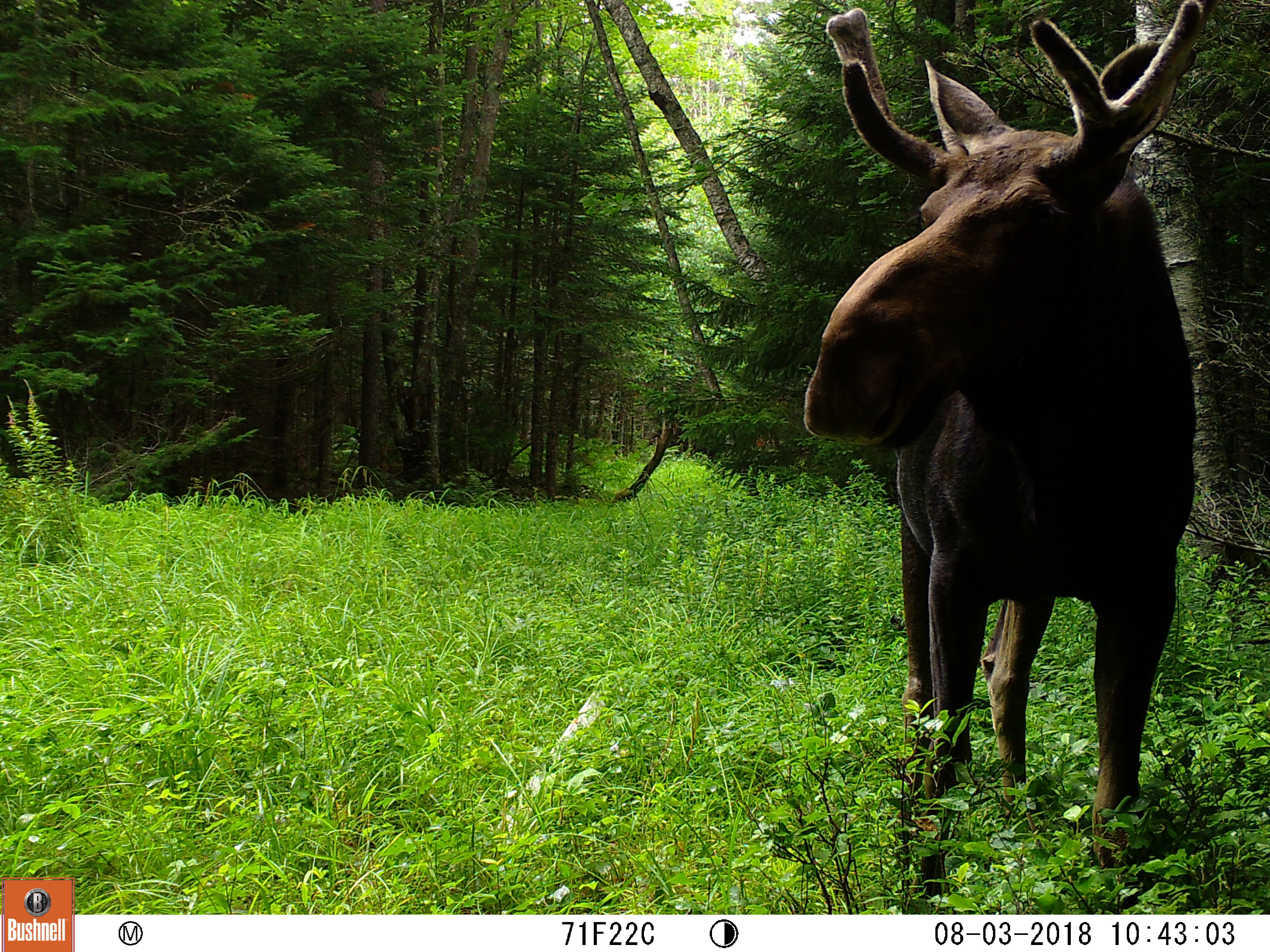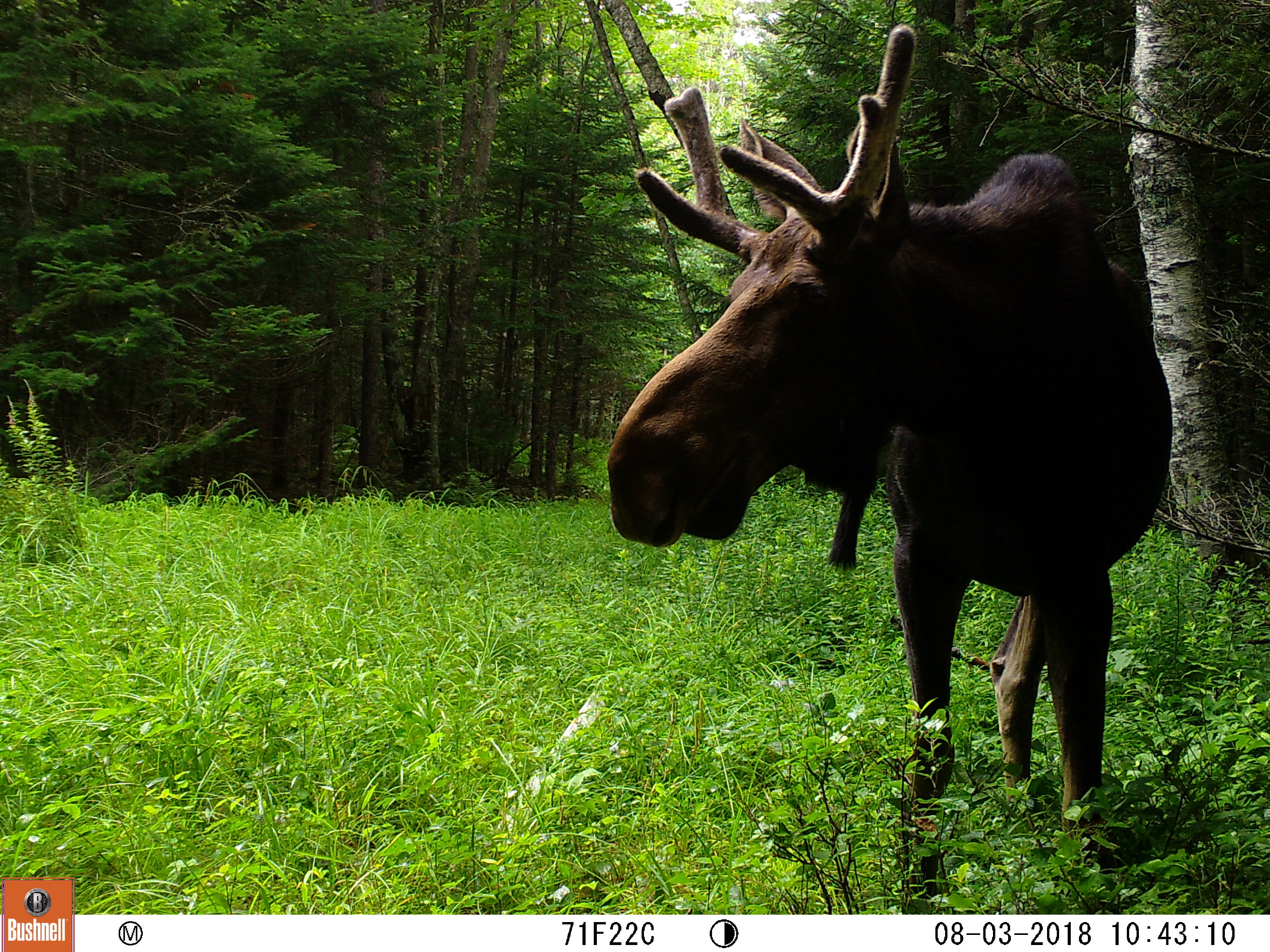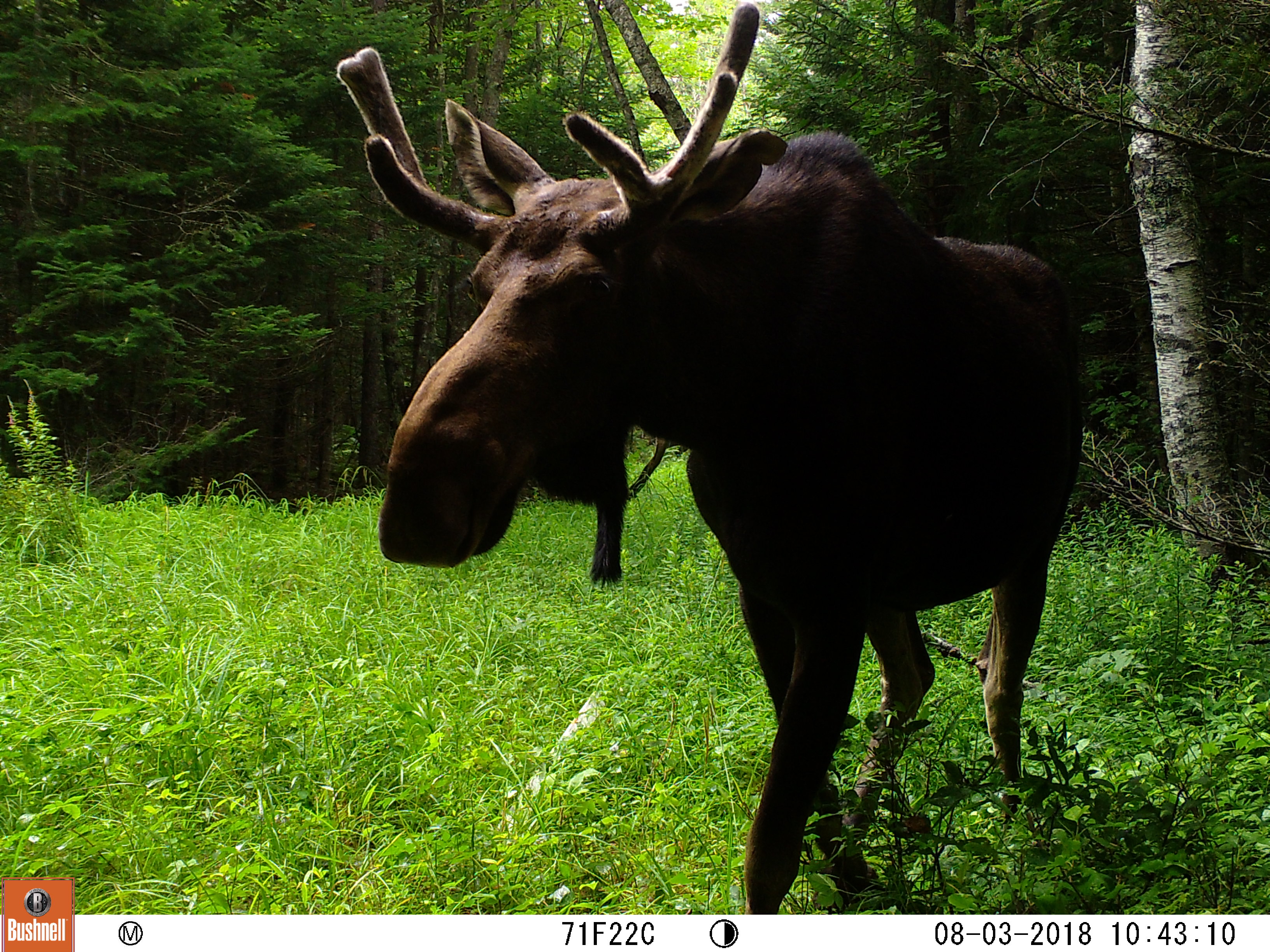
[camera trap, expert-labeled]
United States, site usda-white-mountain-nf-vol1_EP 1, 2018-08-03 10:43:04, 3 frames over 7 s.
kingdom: Animalia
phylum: Chordata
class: Mammalia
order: Artiodactyla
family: Cervidae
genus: Alces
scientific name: Alces alces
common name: moose